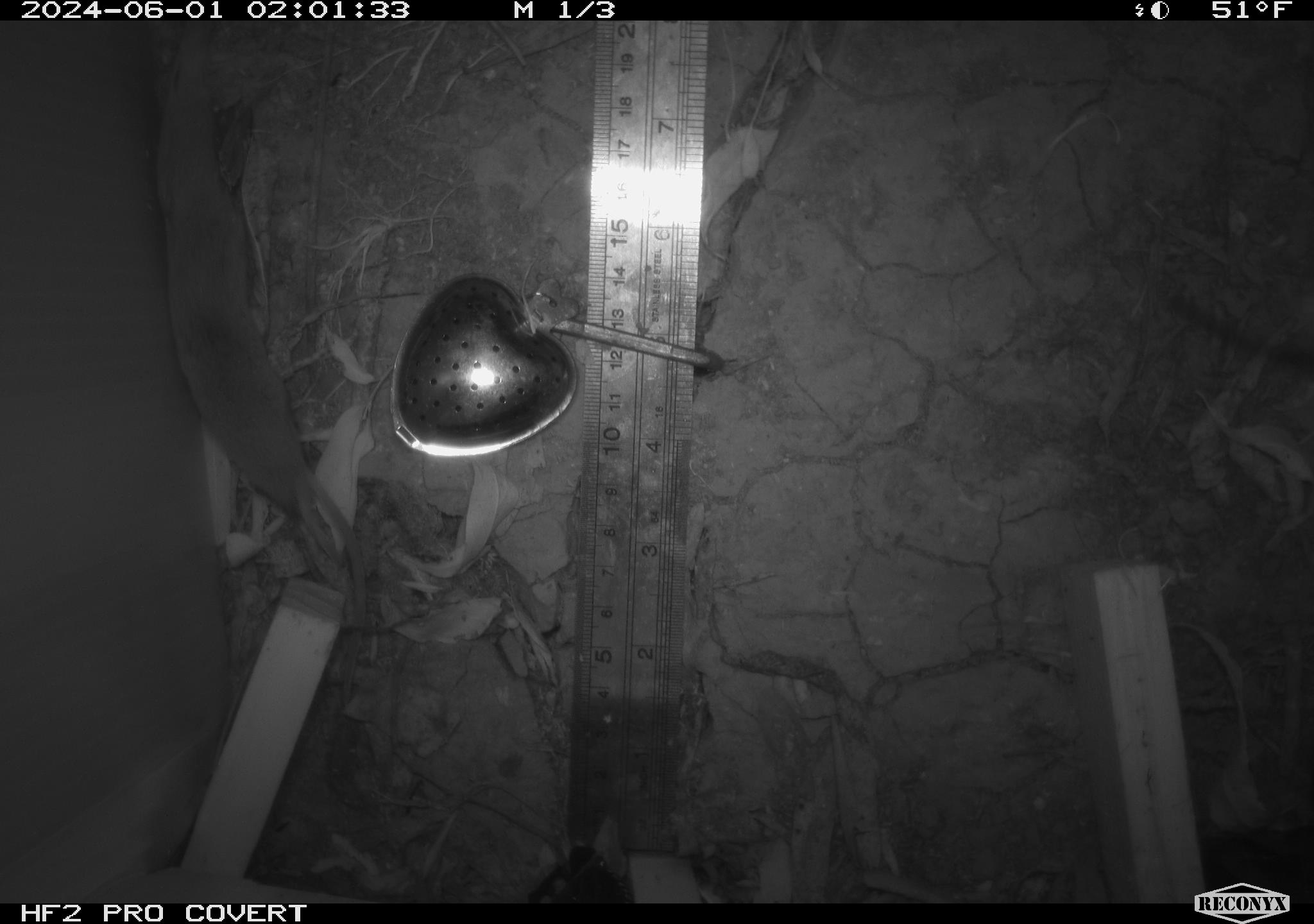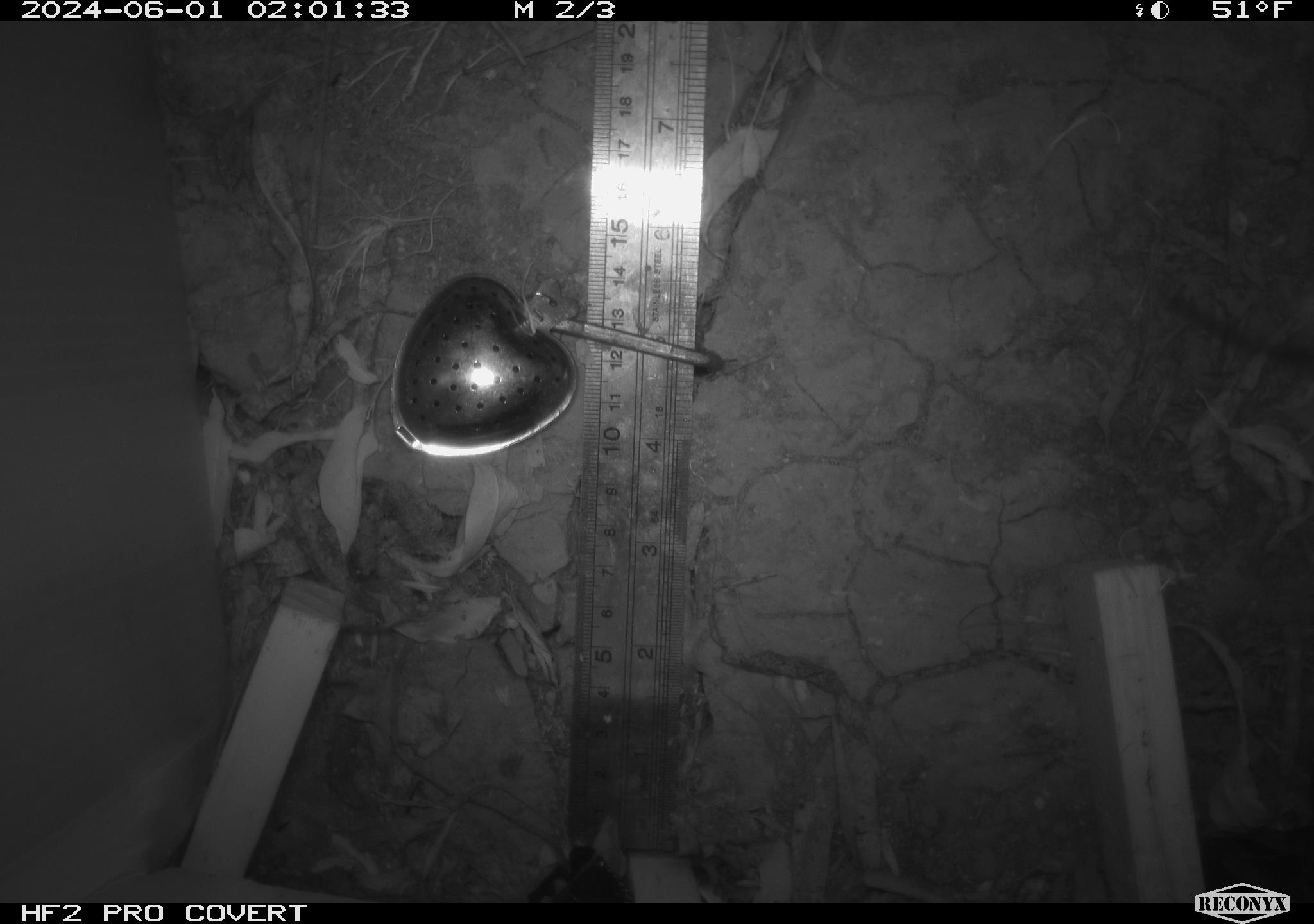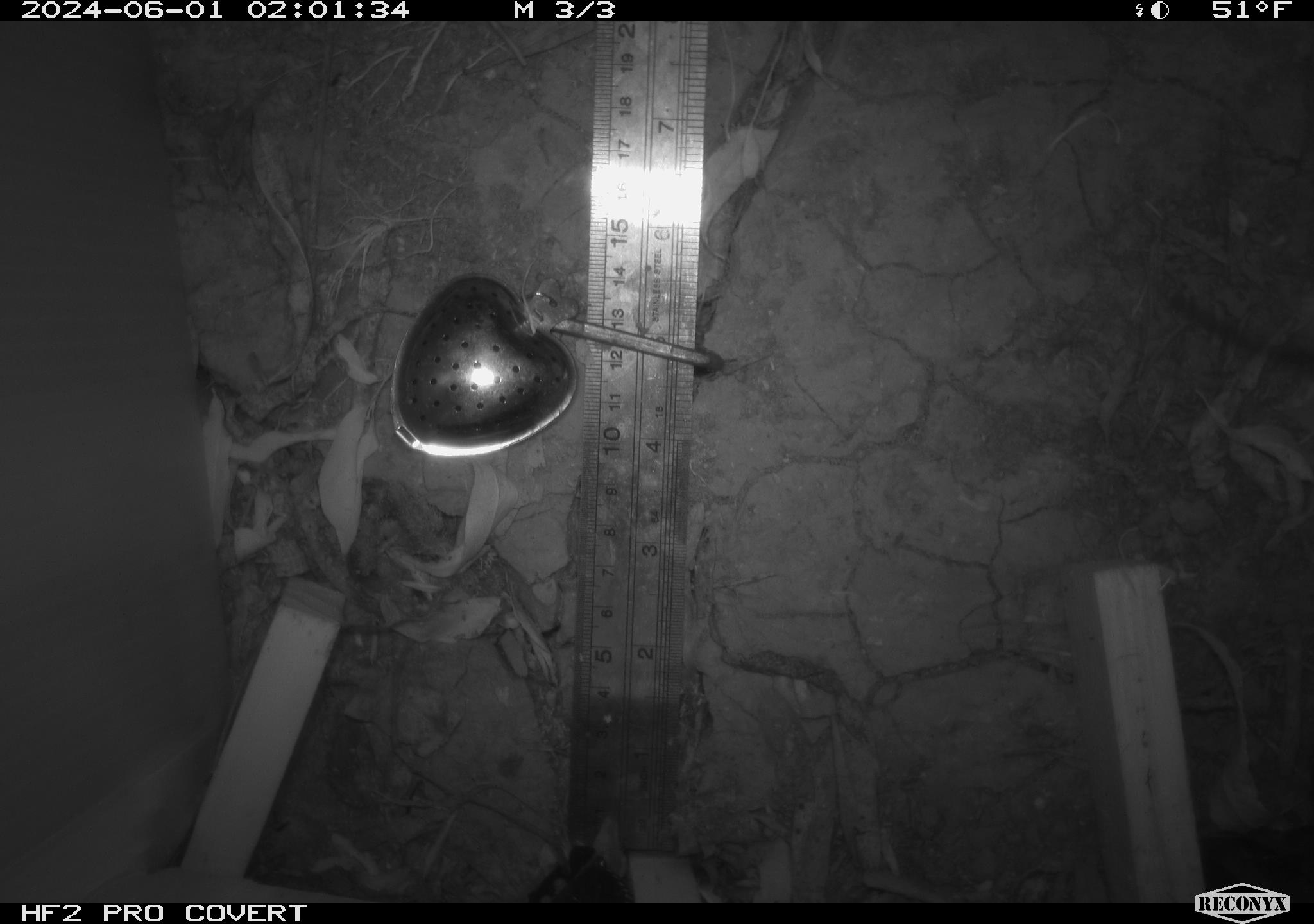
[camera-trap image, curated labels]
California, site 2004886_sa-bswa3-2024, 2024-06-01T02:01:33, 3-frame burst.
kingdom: Animalia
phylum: Chordata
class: Mammalia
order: Rodentia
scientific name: Rodentia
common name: mouse species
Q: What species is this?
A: Mouse species (Rodentia).